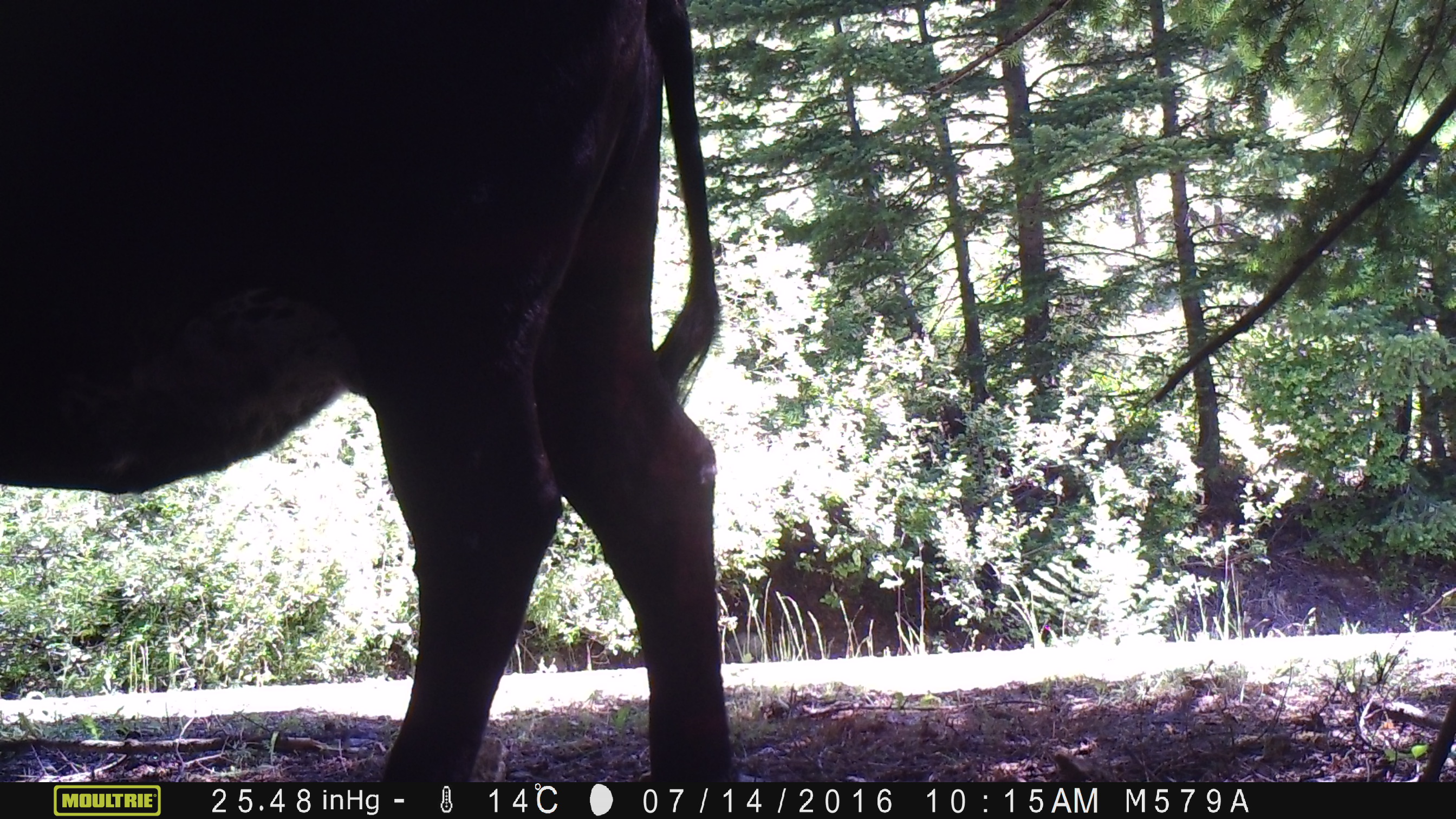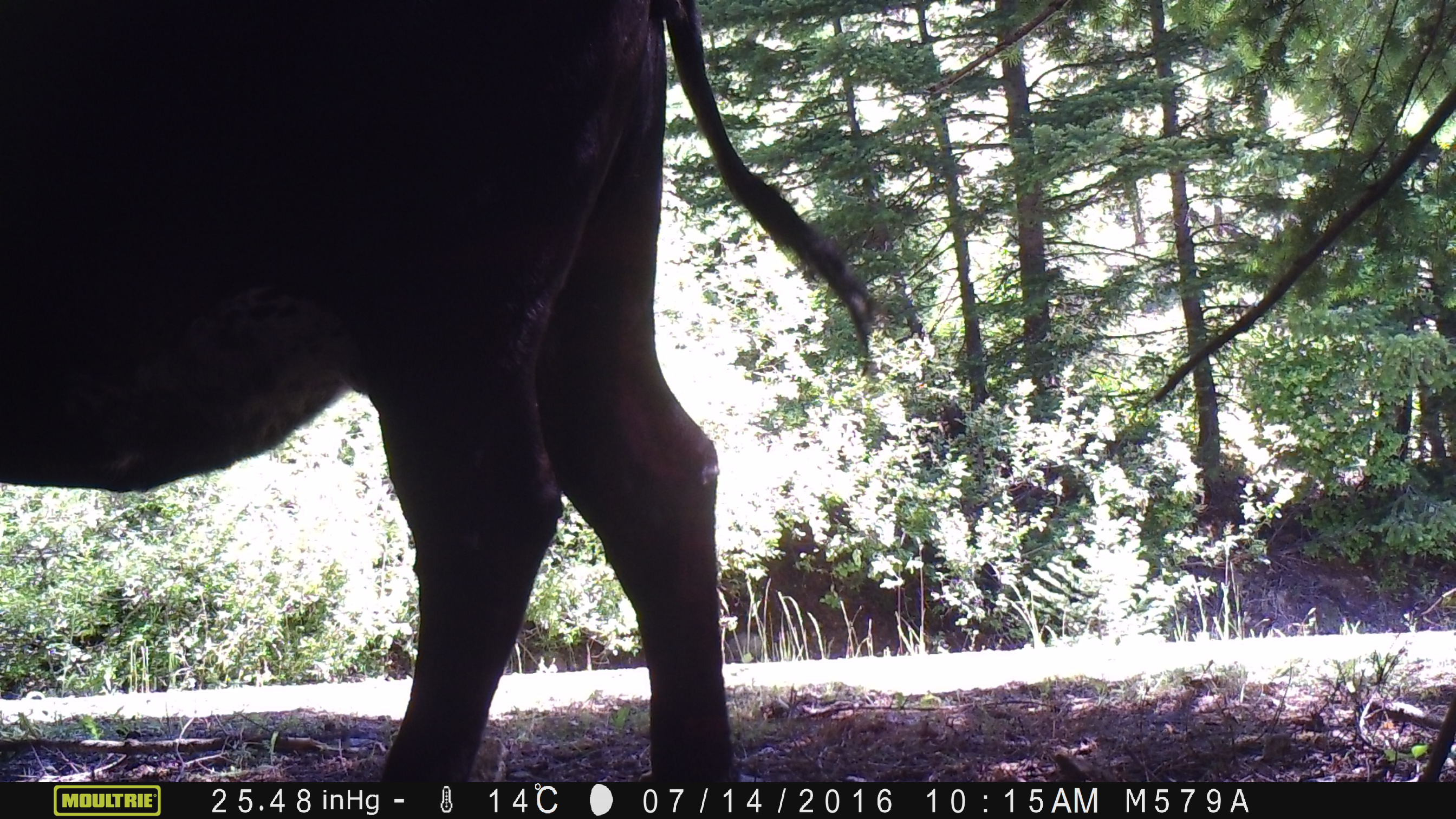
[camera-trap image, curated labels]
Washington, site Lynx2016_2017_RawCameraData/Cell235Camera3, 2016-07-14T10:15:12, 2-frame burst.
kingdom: Animalia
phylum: Chordata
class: Mammalia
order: Artiodactyla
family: Bovidae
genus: Bos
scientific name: Bos taurus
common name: domestic cattle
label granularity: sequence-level